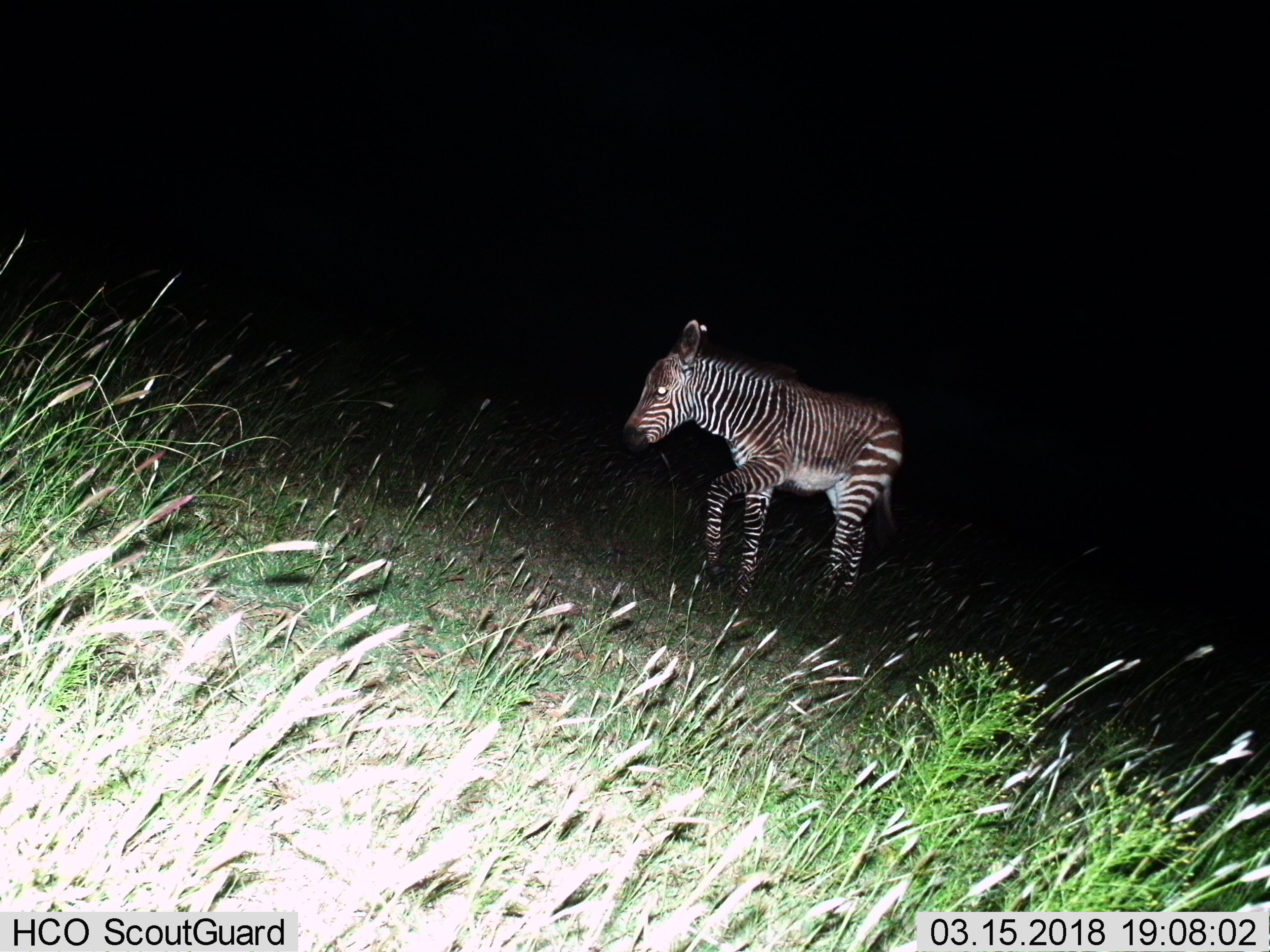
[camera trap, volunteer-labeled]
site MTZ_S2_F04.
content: unidentified animal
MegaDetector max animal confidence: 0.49